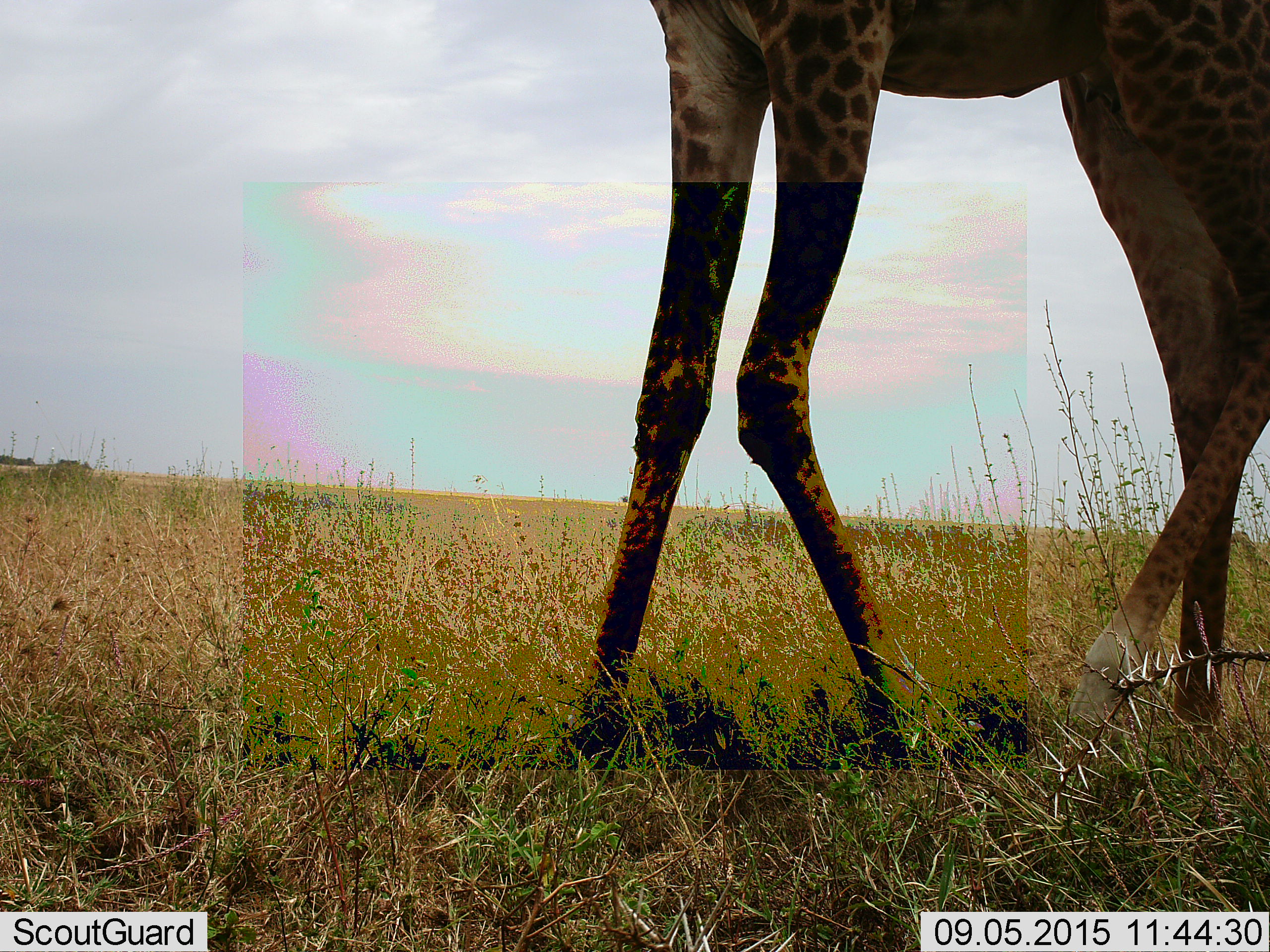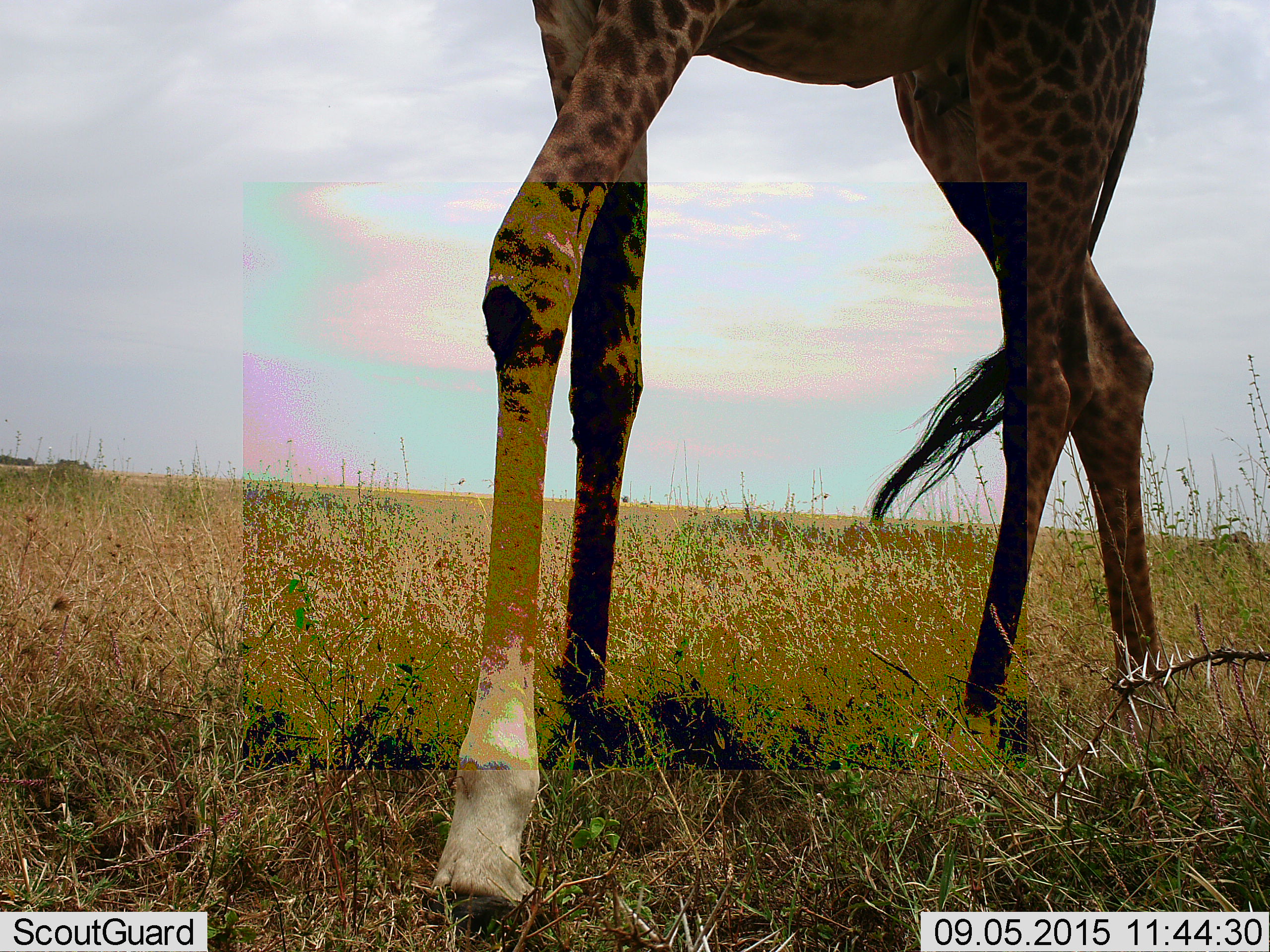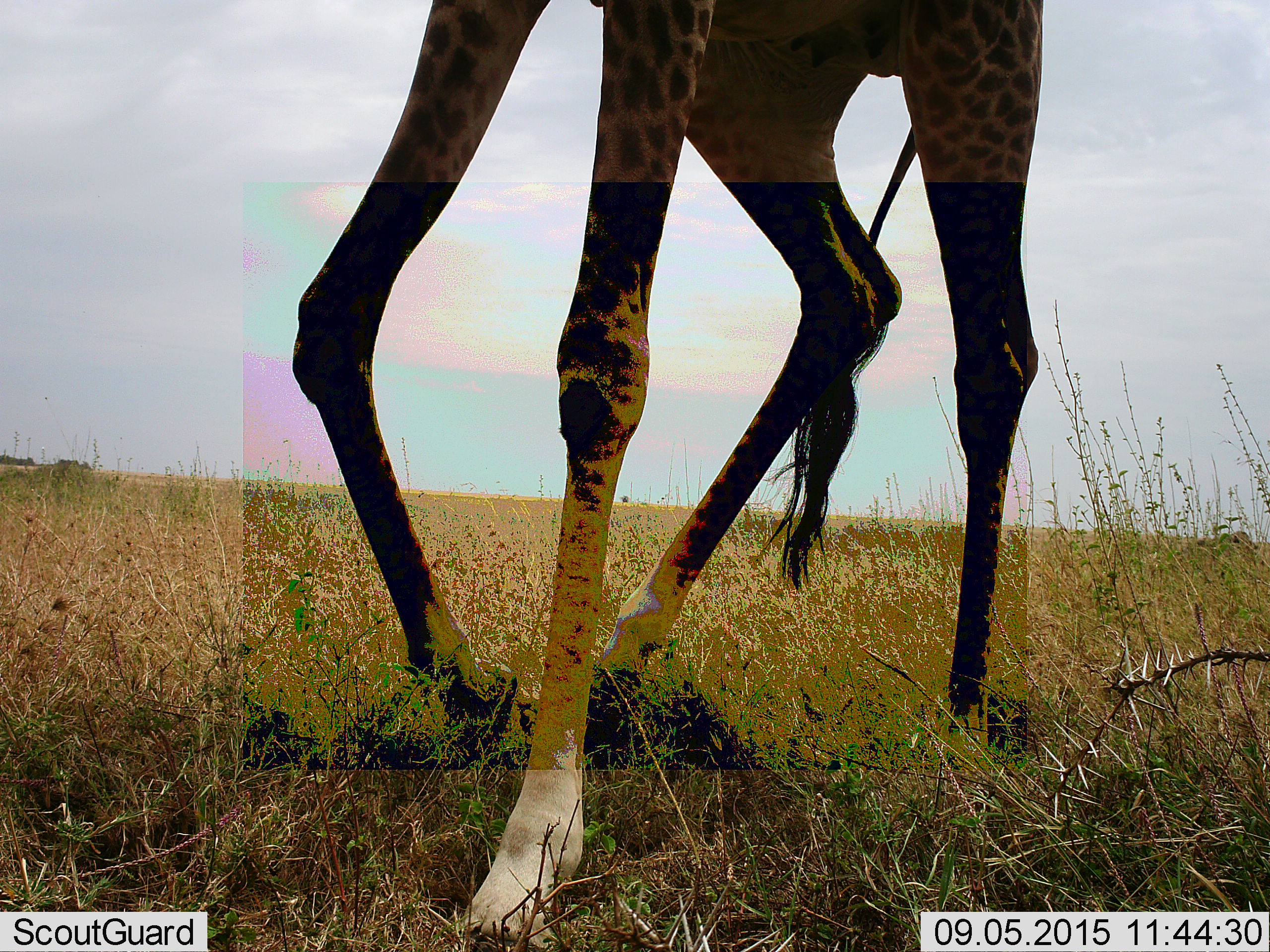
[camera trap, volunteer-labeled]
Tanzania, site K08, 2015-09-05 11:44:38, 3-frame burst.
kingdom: Animalia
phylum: Chordata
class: Mammalia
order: Artiodactyla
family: Giraffidae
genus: Giraffa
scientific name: Giraffa camelopardalis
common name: giraffe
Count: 1.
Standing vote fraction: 20%.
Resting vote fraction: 0%.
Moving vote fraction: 80%.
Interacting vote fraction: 0%.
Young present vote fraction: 0%.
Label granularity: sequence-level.